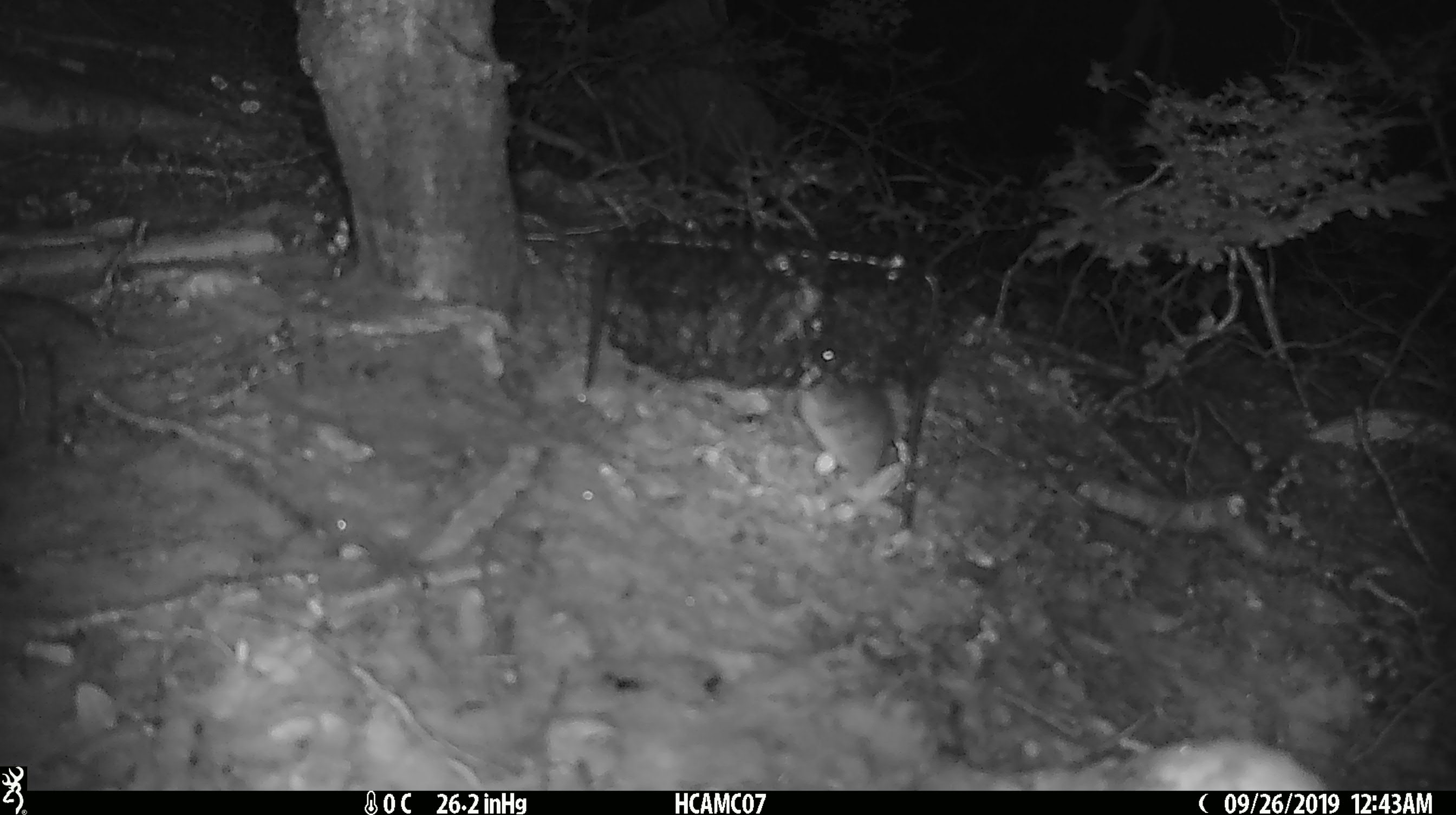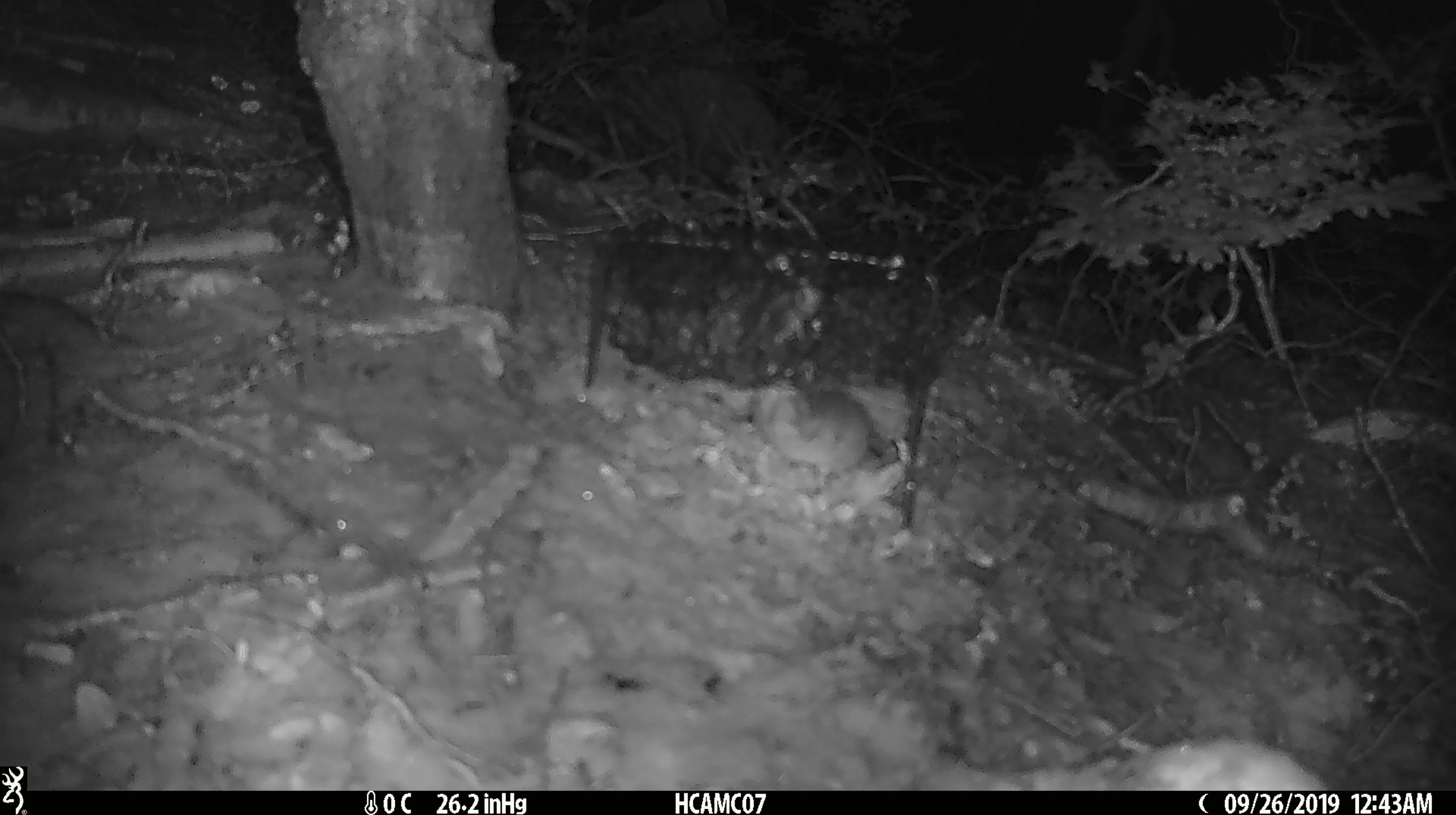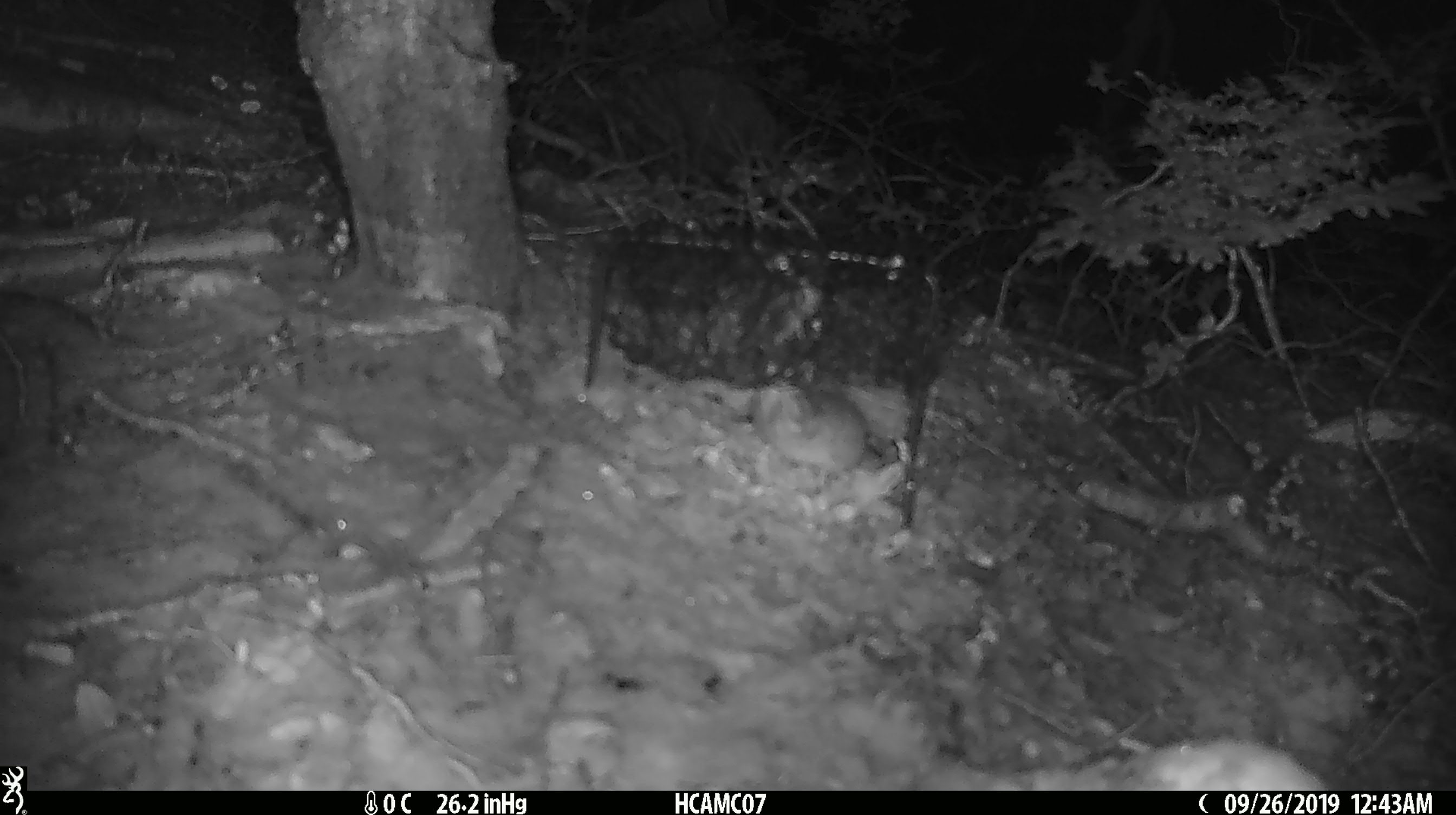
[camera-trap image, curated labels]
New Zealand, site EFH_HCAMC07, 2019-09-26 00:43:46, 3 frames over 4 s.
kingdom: Animalia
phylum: Chordata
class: Mammalia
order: Rodentia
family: Muridae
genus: Mus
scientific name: Mus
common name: mouse